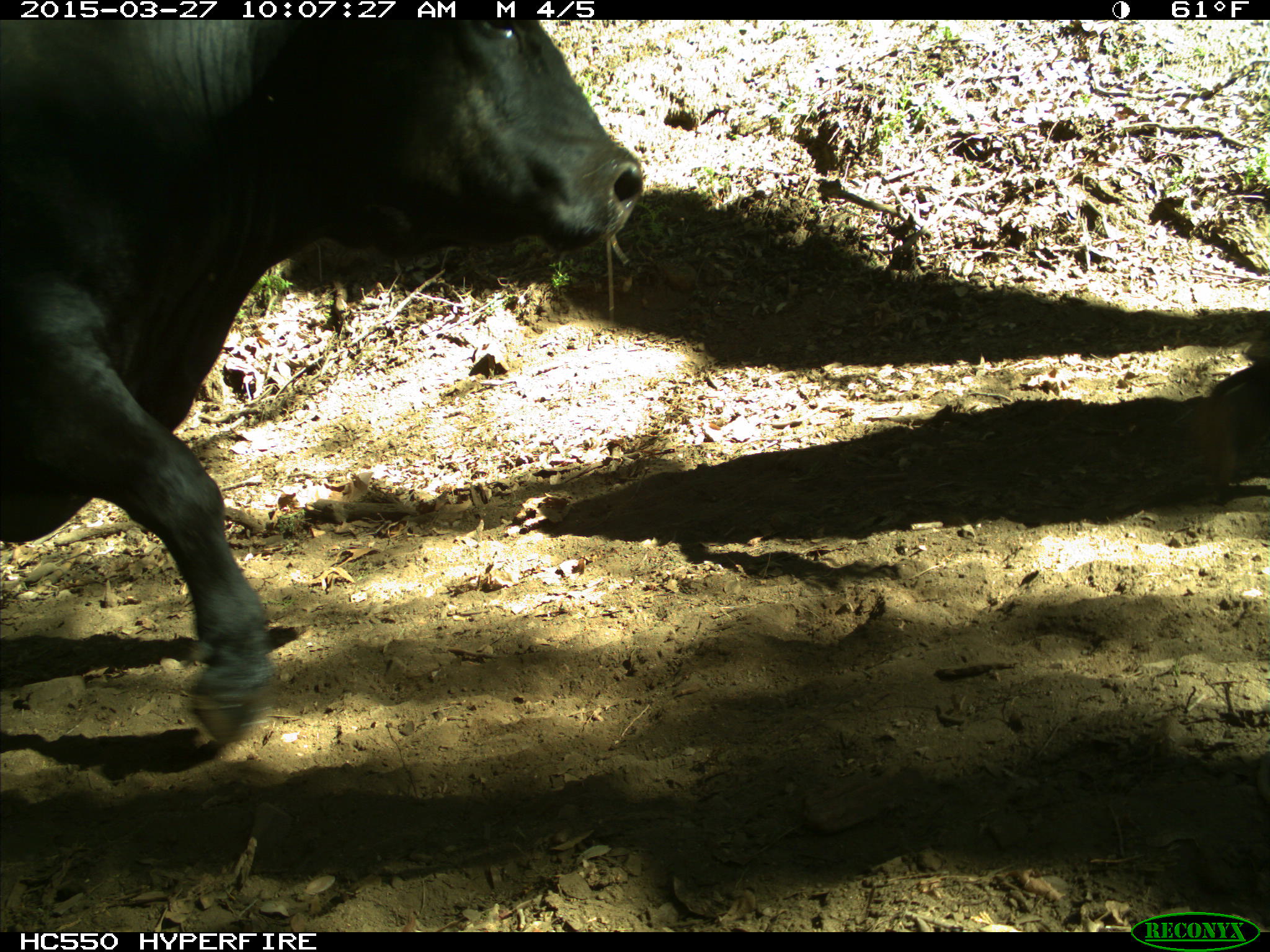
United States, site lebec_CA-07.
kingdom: Animalia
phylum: Chordata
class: Mammalia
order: Artiodactyla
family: Bovidae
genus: Bos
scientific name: Bos taurus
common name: domestic cow